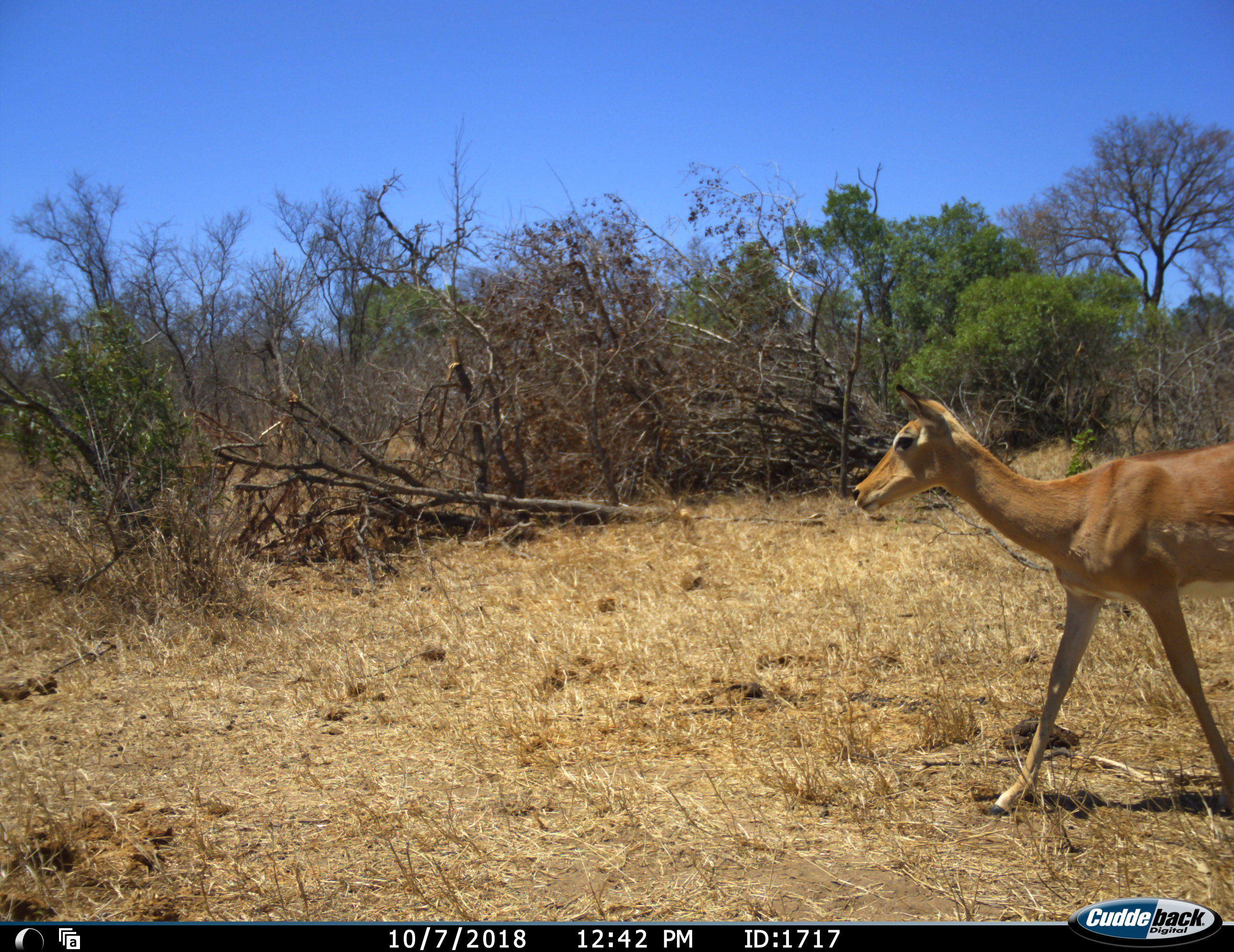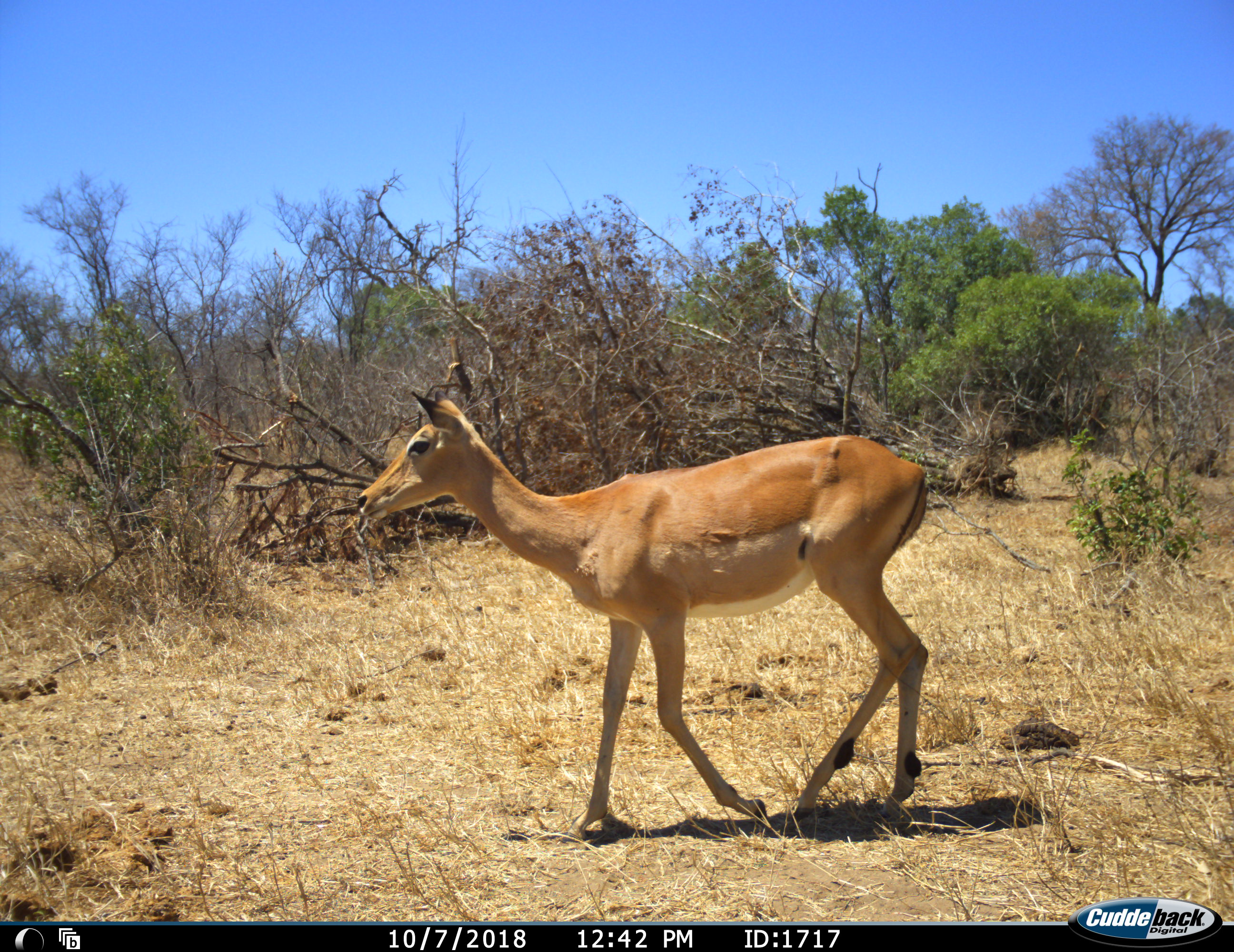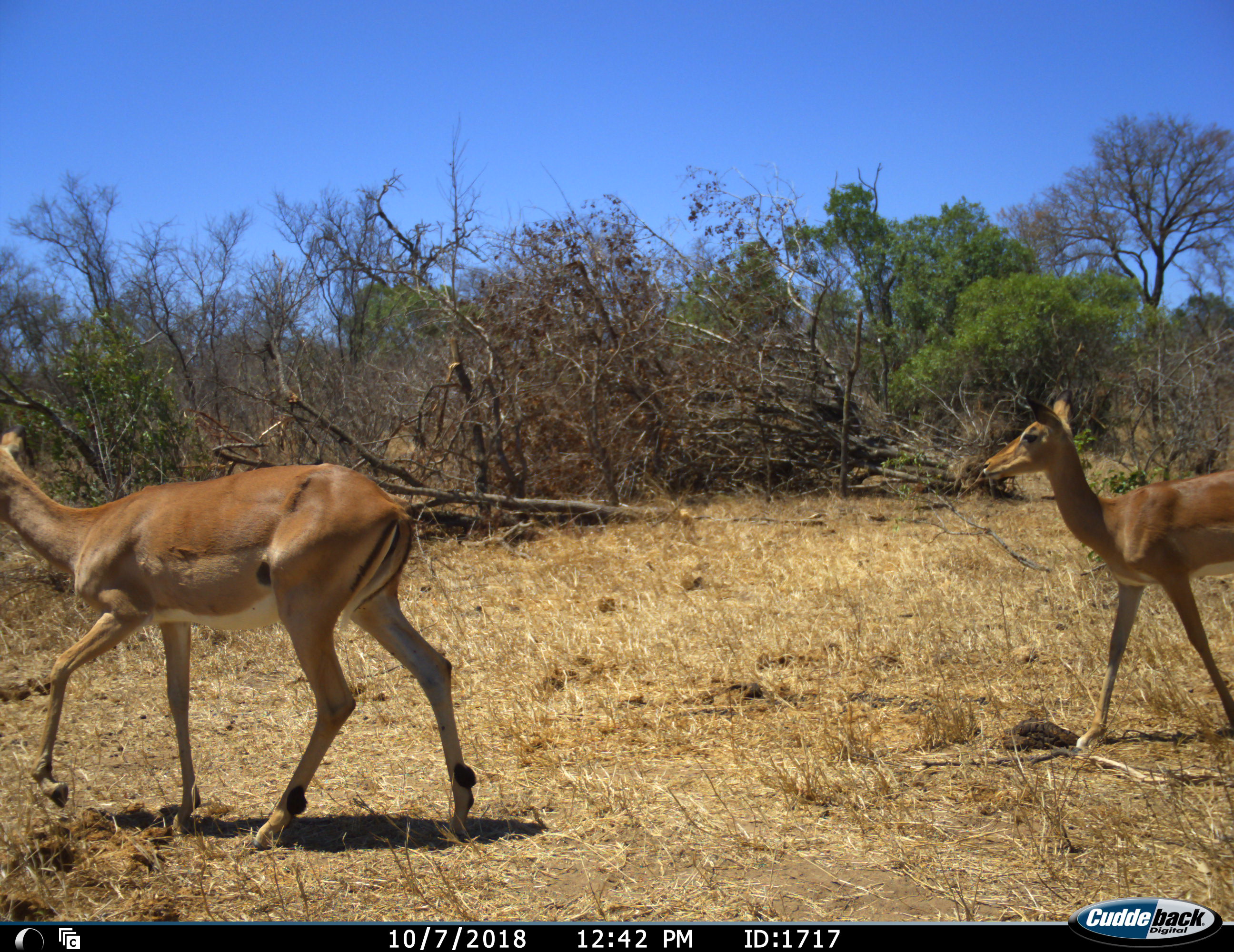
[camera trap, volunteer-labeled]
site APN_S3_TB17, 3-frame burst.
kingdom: Animalia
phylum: Chordata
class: Mammalia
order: Artiodactyla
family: Bovidae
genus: Aepyceros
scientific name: Aepyceros melampus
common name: impala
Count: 2.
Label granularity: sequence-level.